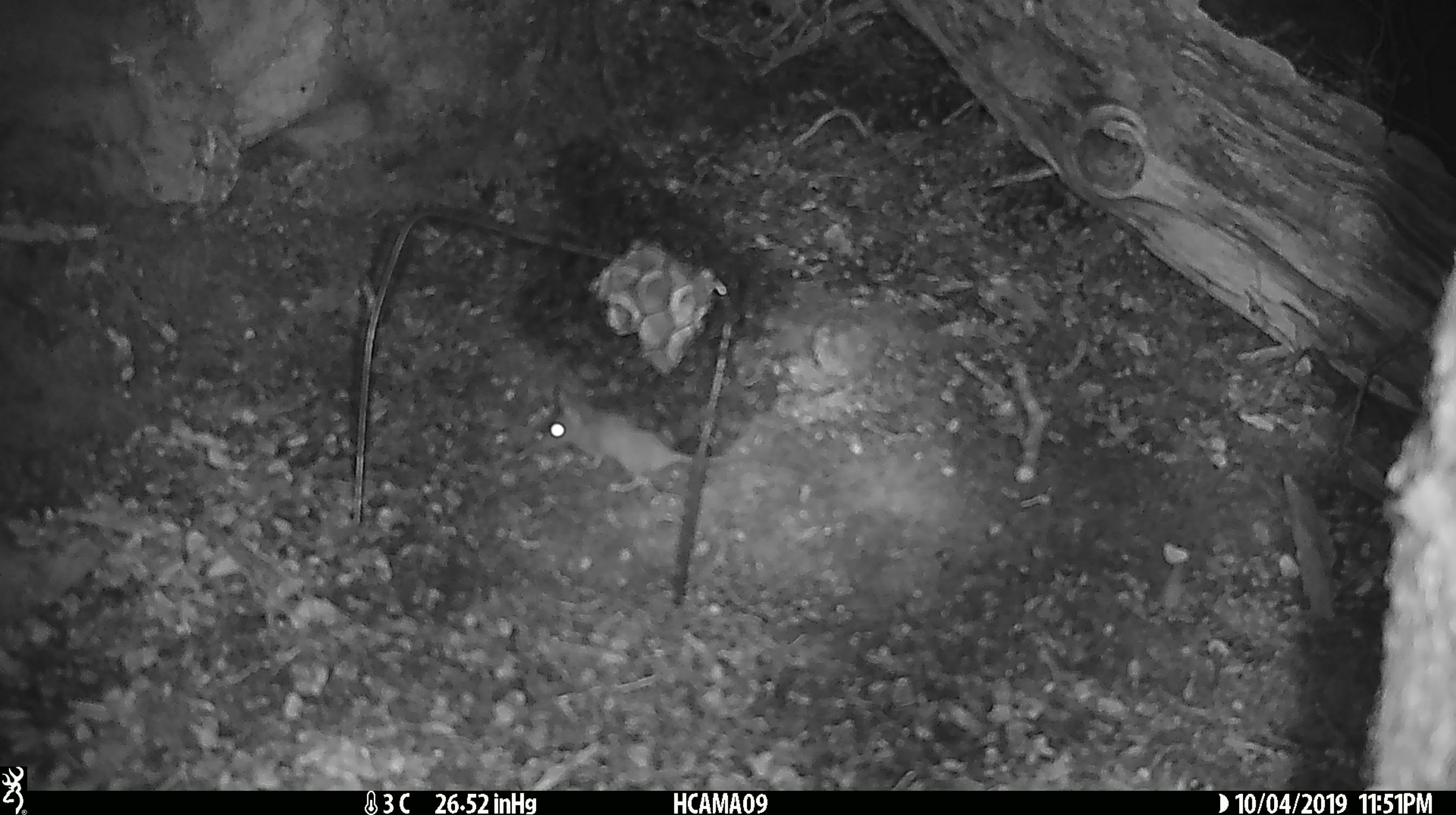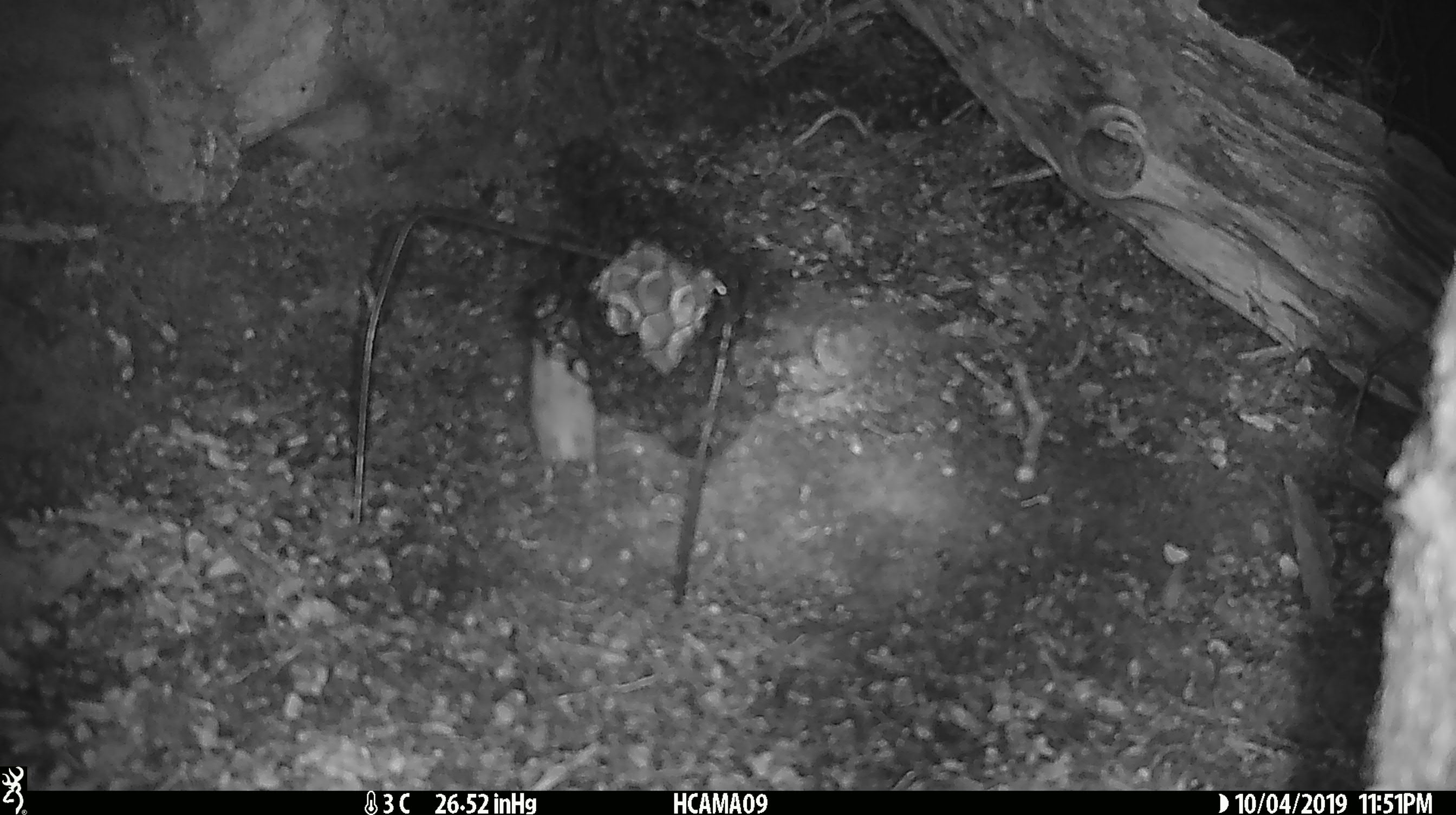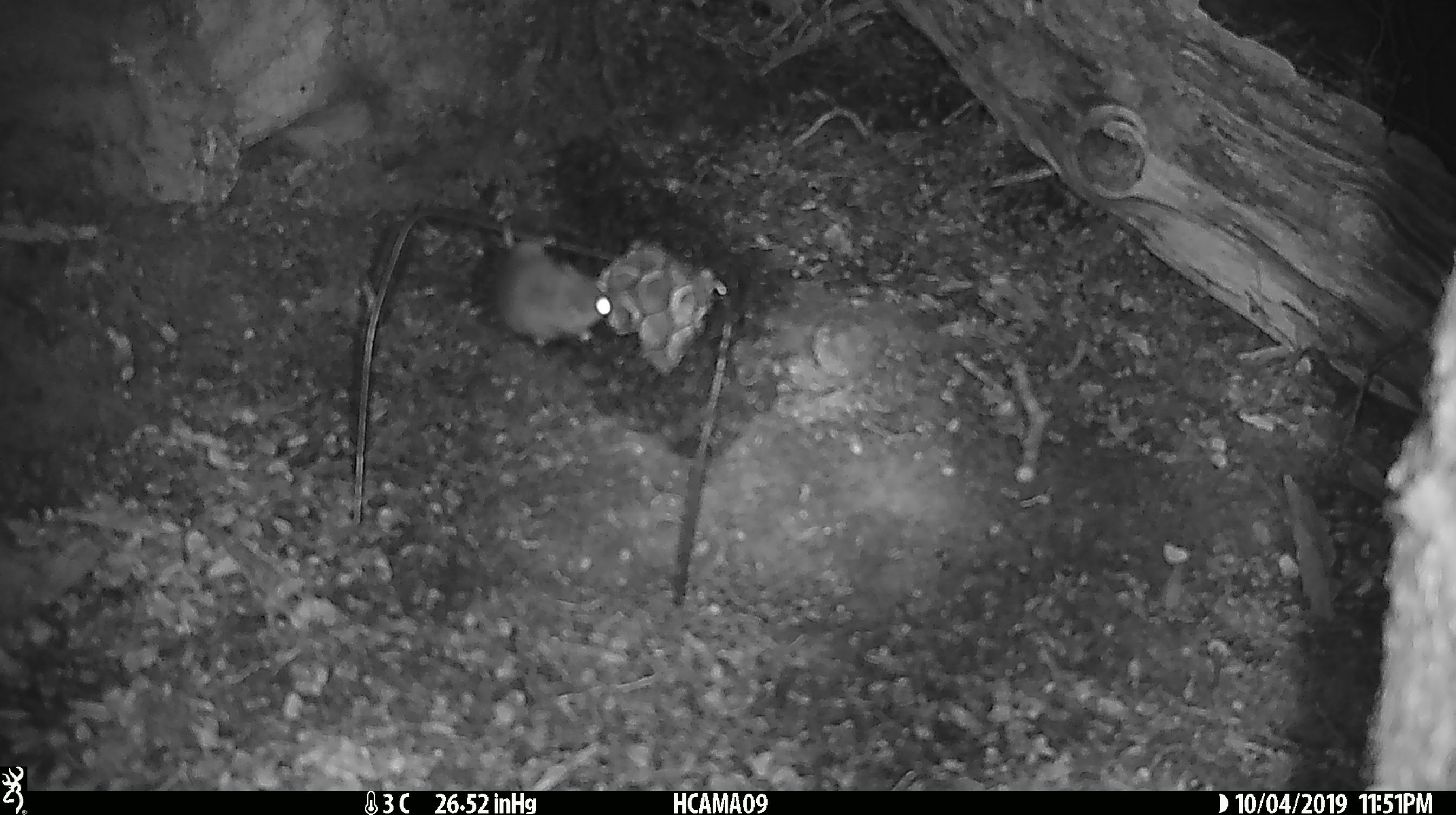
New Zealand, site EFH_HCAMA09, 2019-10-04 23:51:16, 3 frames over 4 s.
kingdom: Animalia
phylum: Chordata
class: Mammalia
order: Rodentia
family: Muridae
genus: Mus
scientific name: Mus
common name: mouse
Mouse (Mus).